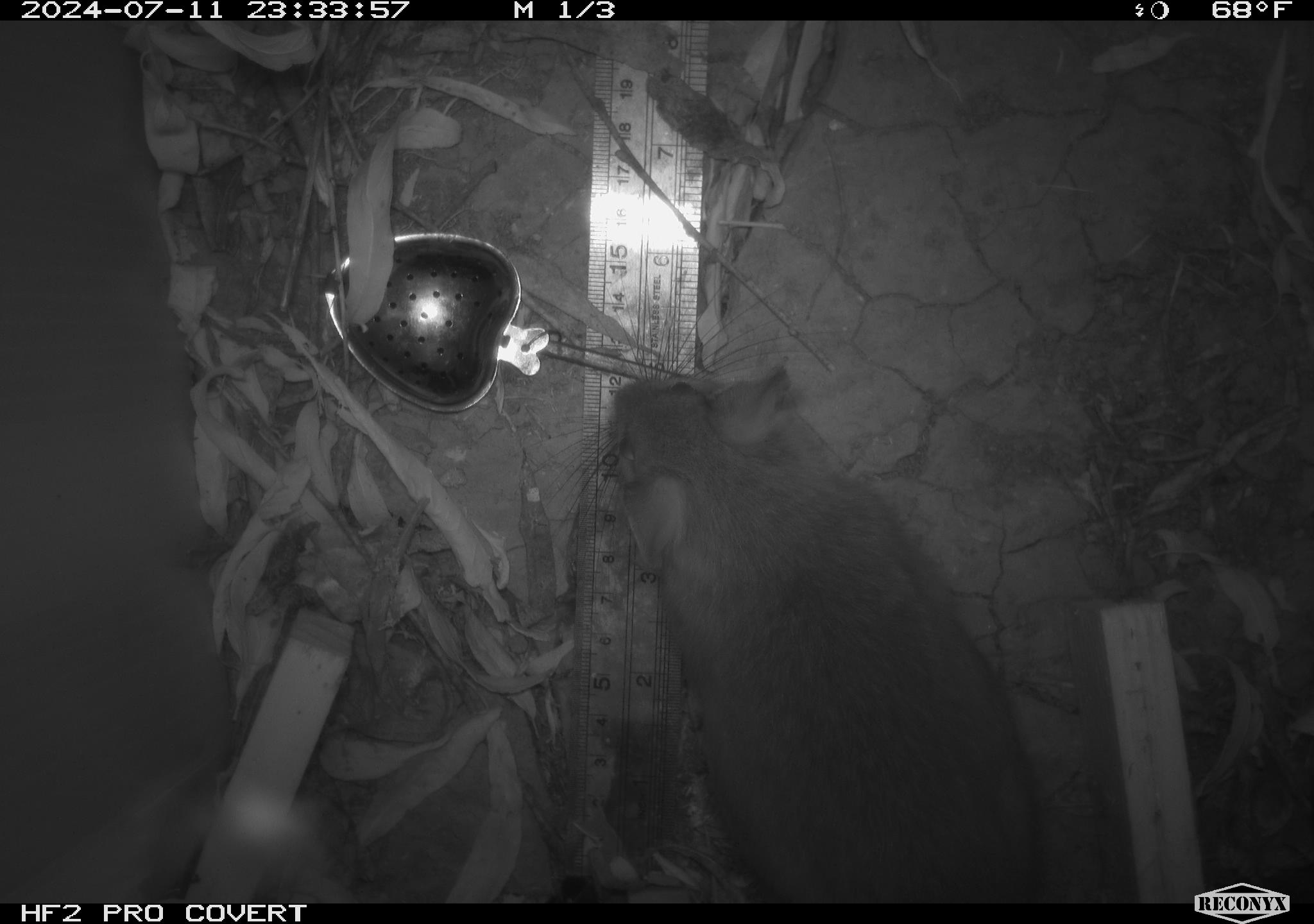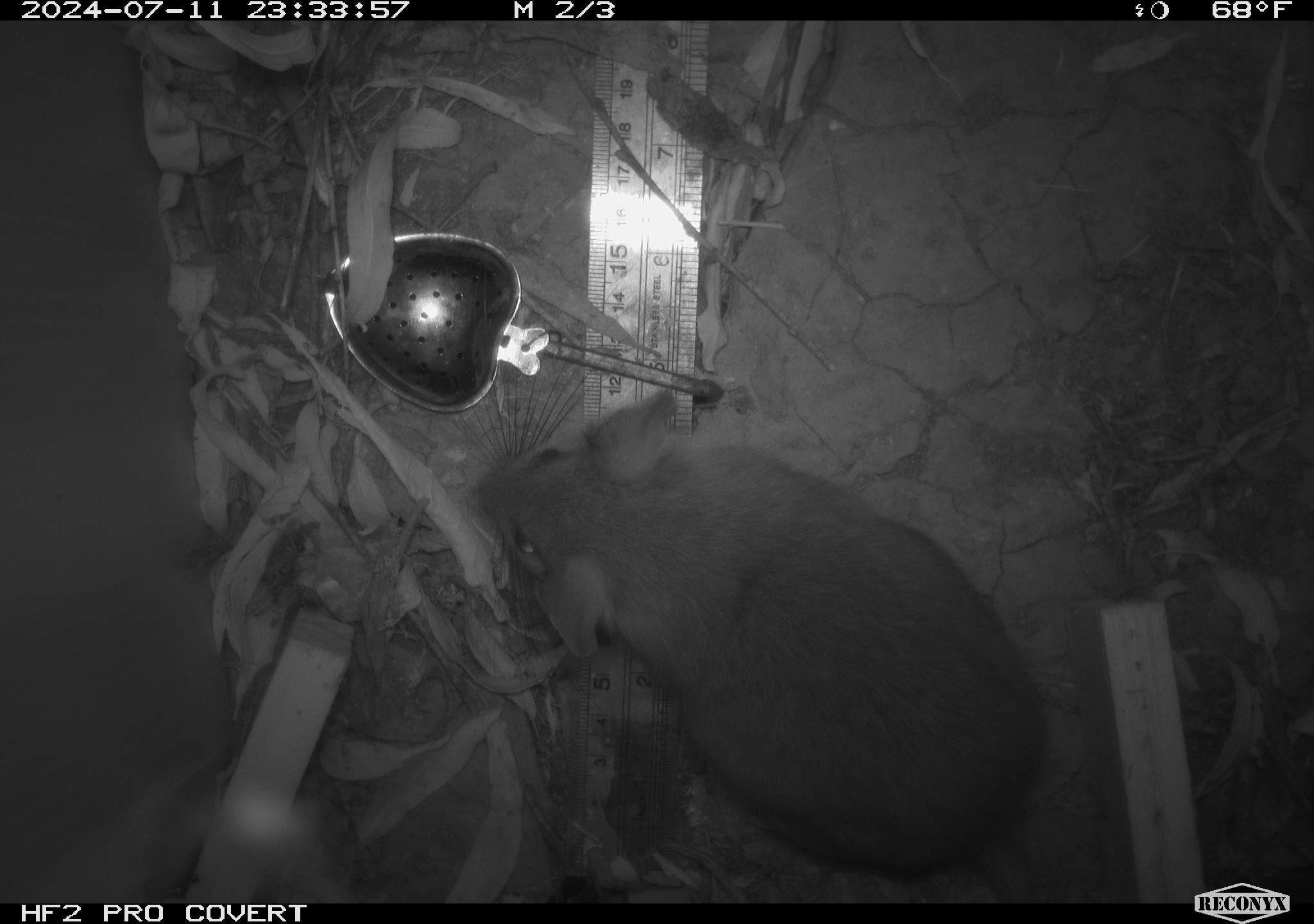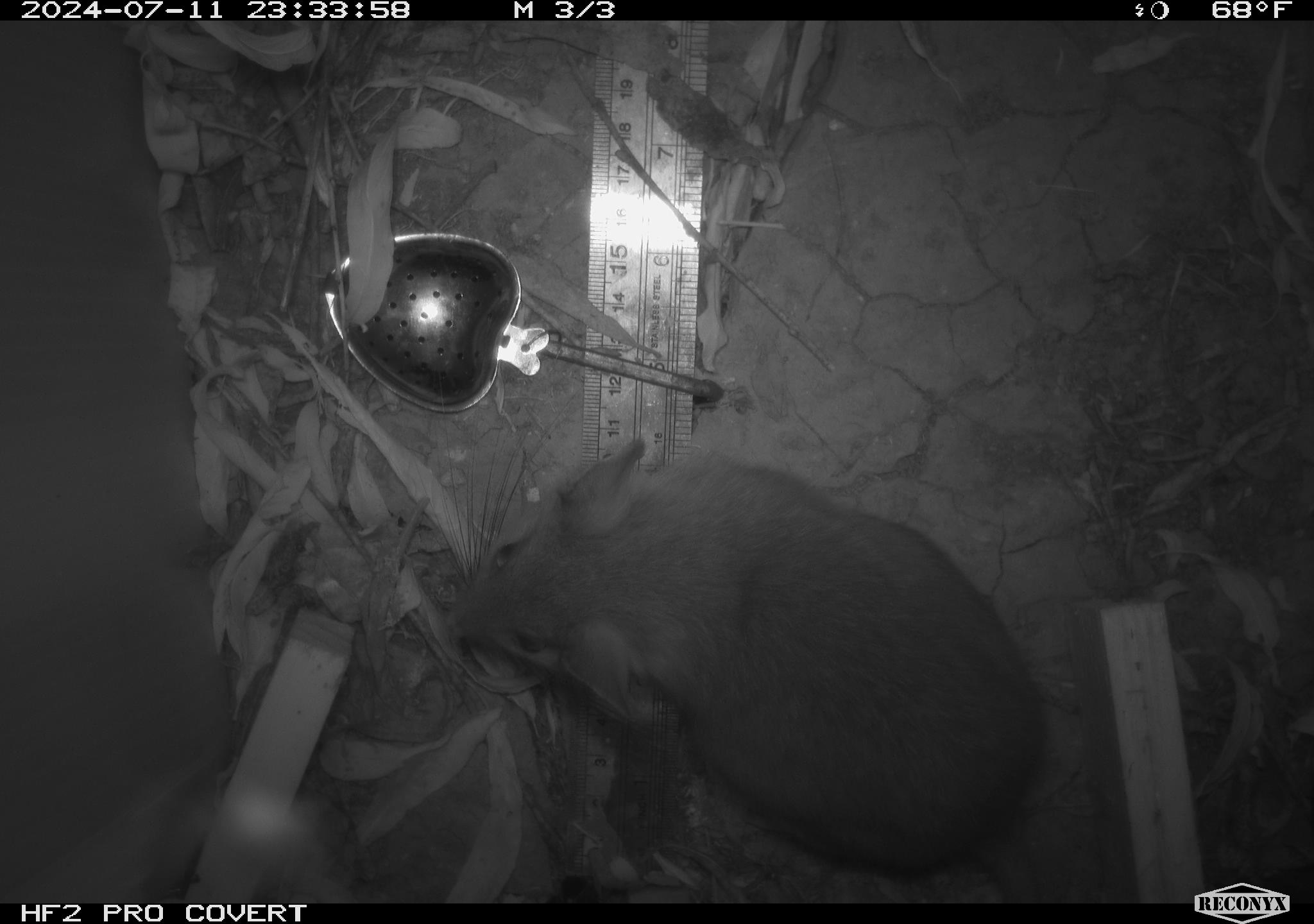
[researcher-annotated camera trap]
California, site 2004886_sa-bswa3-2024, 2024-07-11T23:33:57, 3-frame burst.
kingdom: Animalia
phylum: Chordata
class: Mammalia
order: Rodentia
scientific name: Rodentia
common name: woodrat or rat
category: woodrat or rat species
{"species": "woodrat or rat species (woodrat or rat) (Rodentia)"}